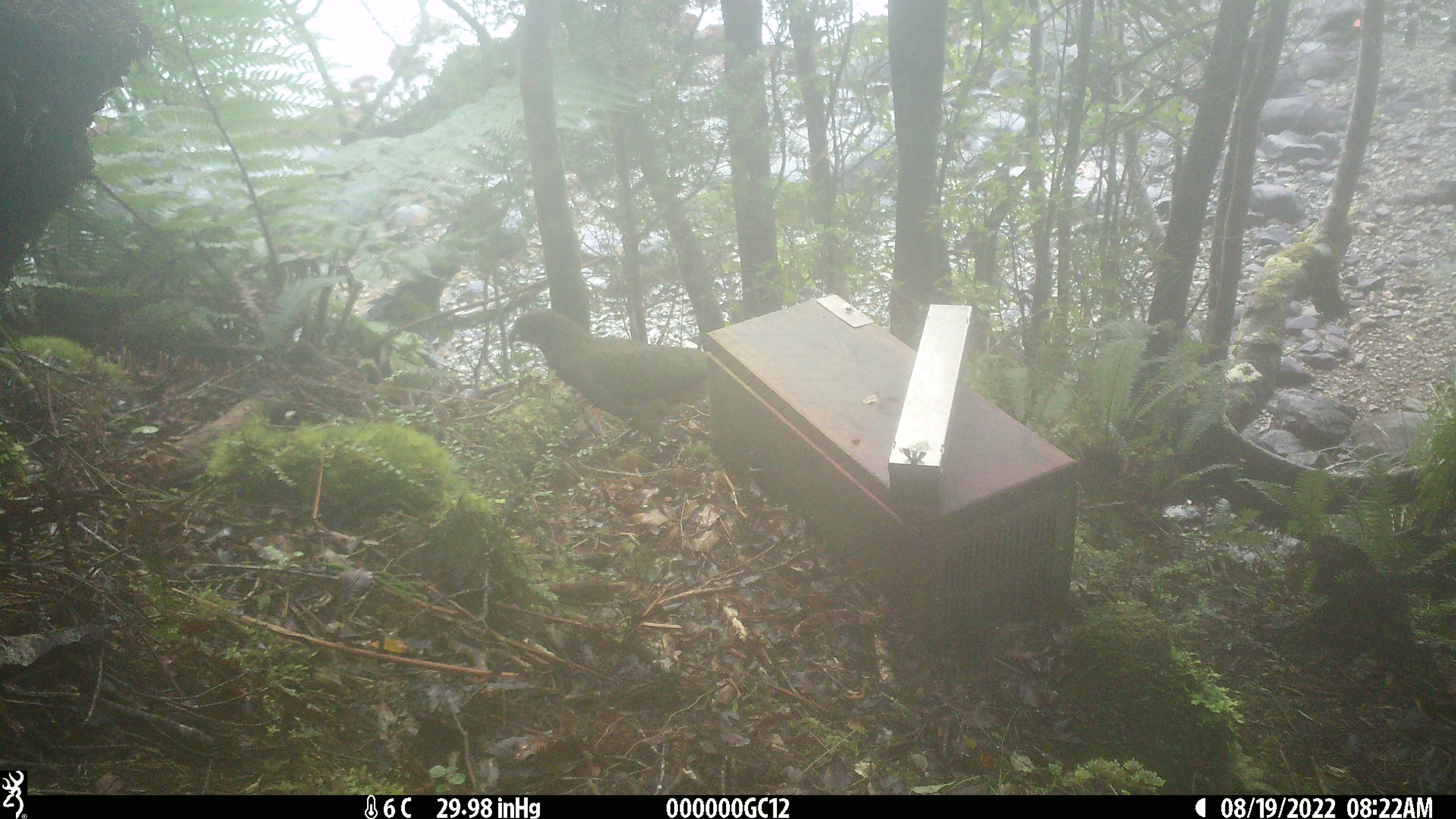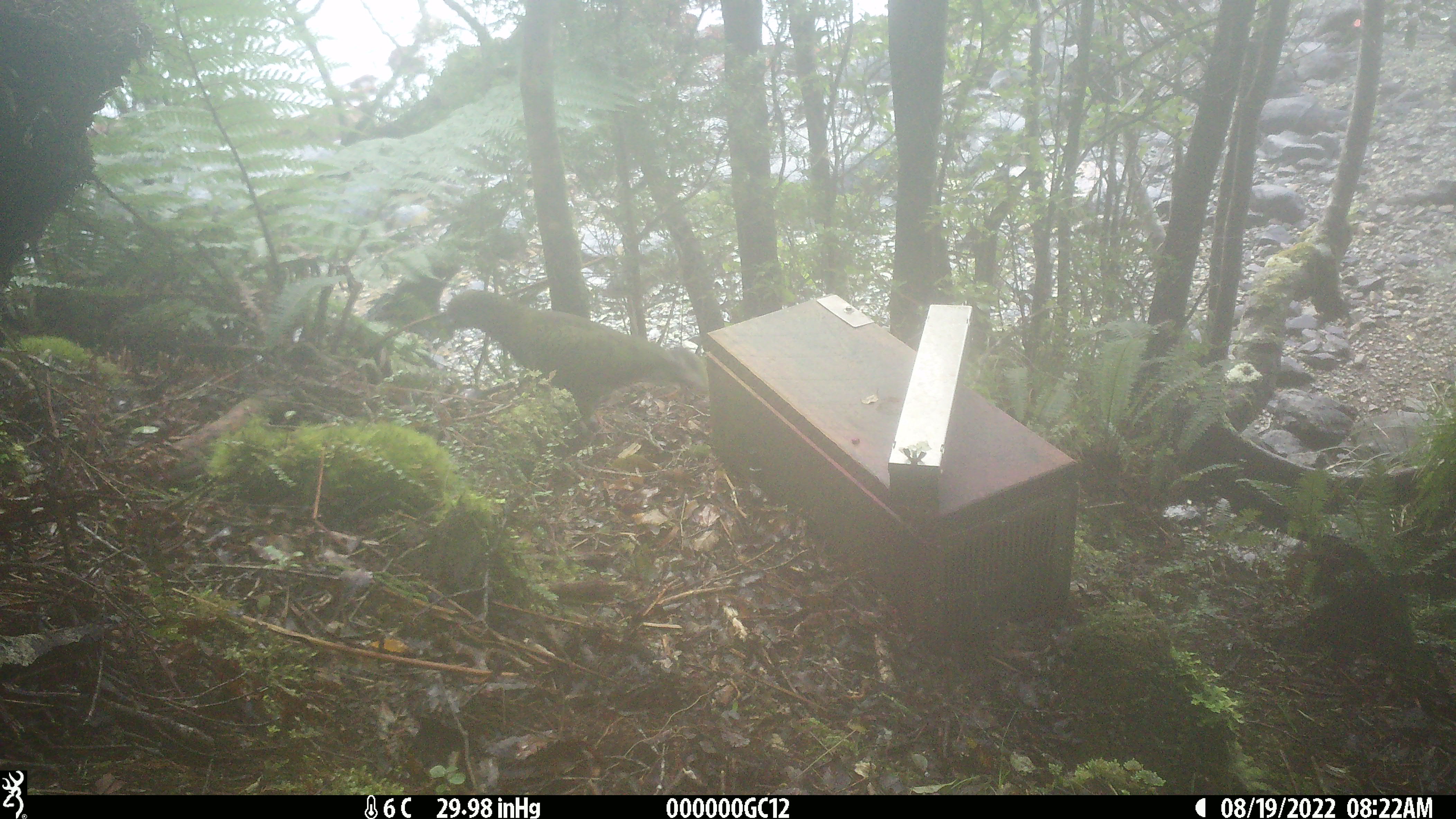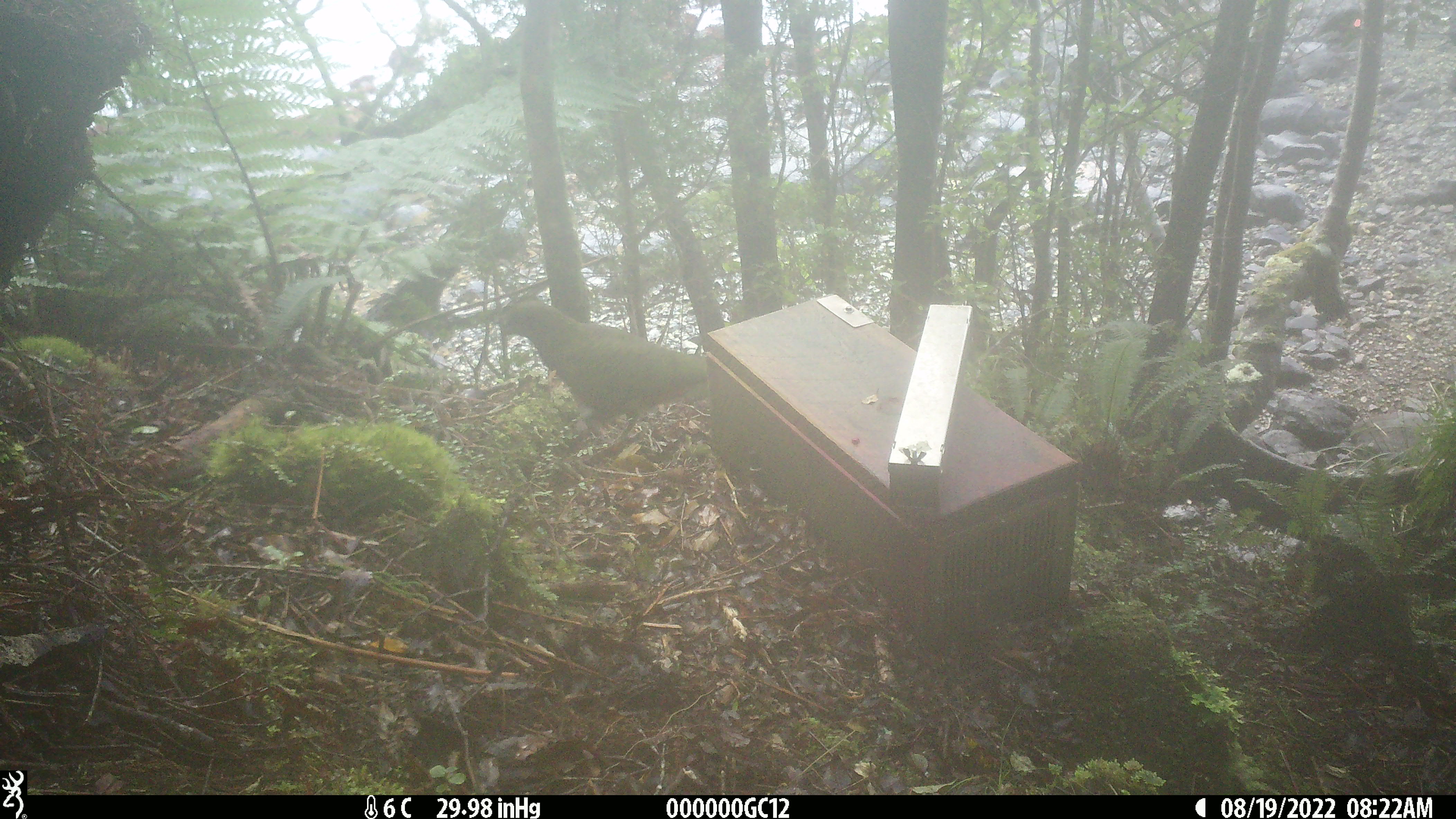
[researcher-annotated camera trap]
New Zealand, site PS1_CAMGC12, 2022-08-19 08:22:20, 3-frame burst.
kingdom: Animalia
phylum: Chordata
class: Aves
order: Psittaciformes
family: Strigopidae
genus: Nestor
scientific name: Nestor notabilis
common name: kea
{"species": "kea (Nestor notabilis)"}